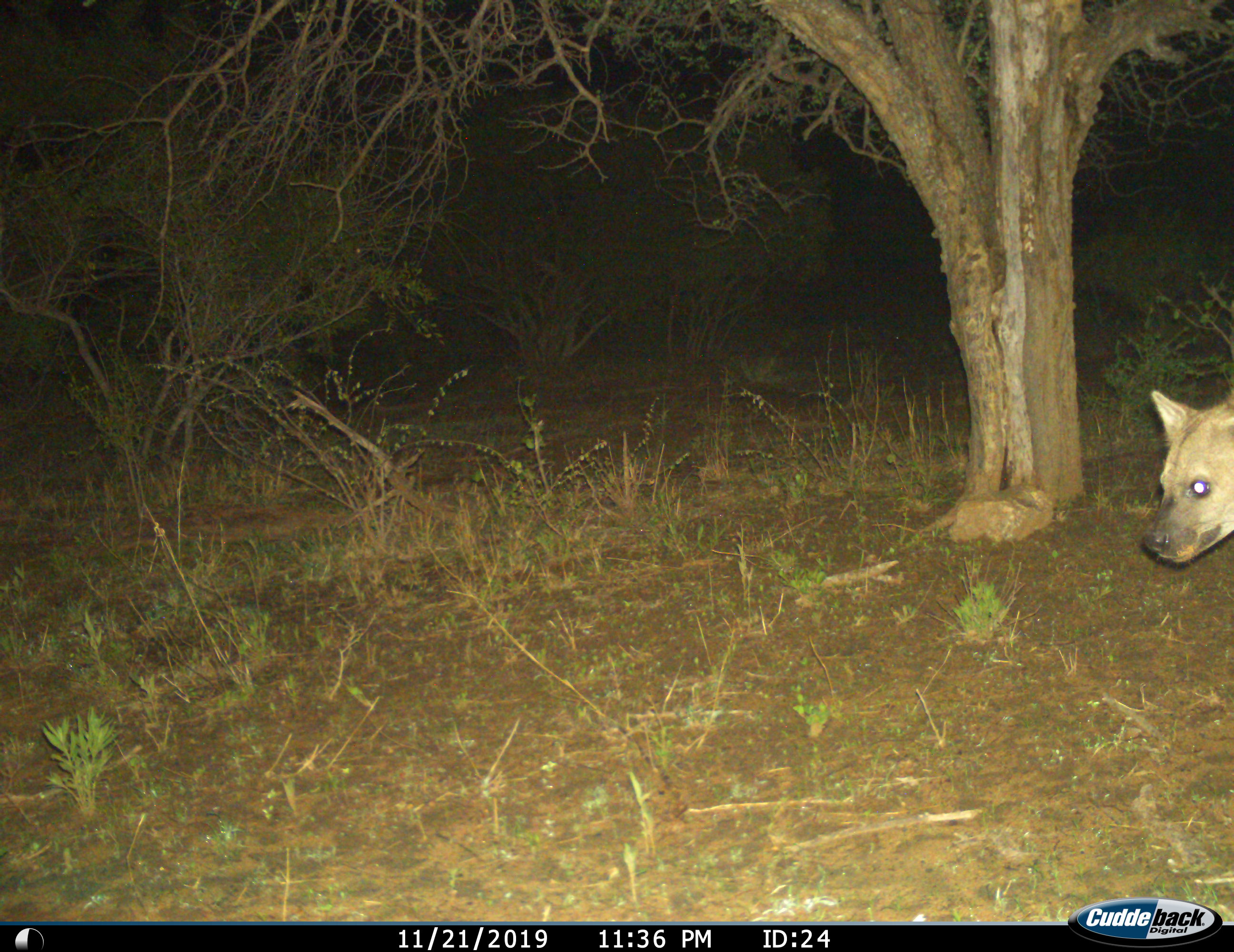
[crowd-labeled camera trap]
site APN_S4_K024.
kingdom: Animalia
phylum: Chordata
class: Mammalia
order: Carnivora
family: Hyaenidae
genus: Crocuta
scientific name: Crocuta crocuta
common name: spotted hyena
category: hyenaspotted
Hyenaspotted (spotted hyena) (Crocuta crocuta), count 1. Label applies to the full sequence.